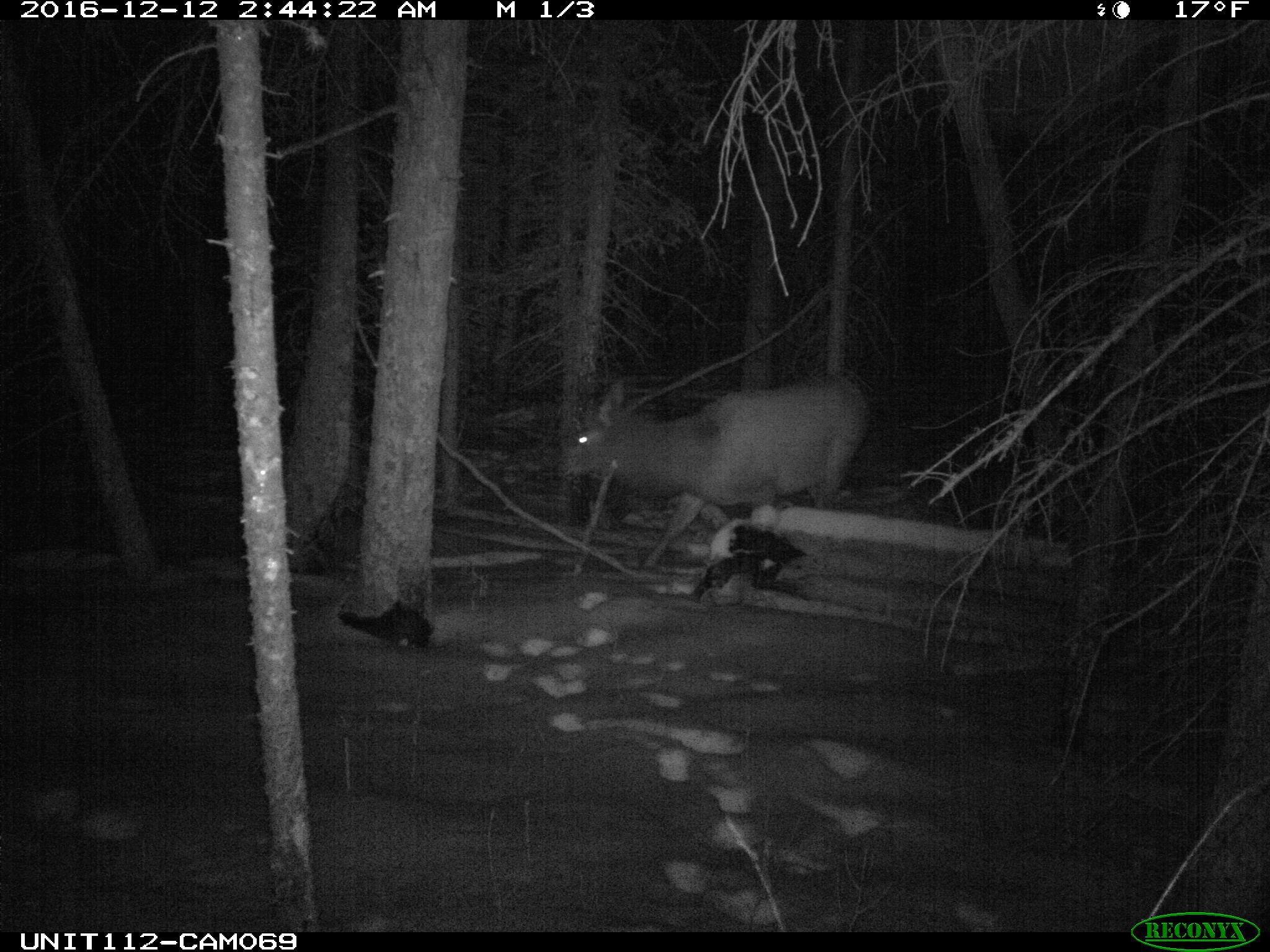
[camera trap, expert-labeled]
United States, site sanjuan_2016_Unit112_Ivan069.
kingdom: Animalia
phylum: Chordata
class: Mammalia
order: Artiodactyla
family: Cervidae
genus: Cervus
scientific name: Cervus elaphus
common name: red deer